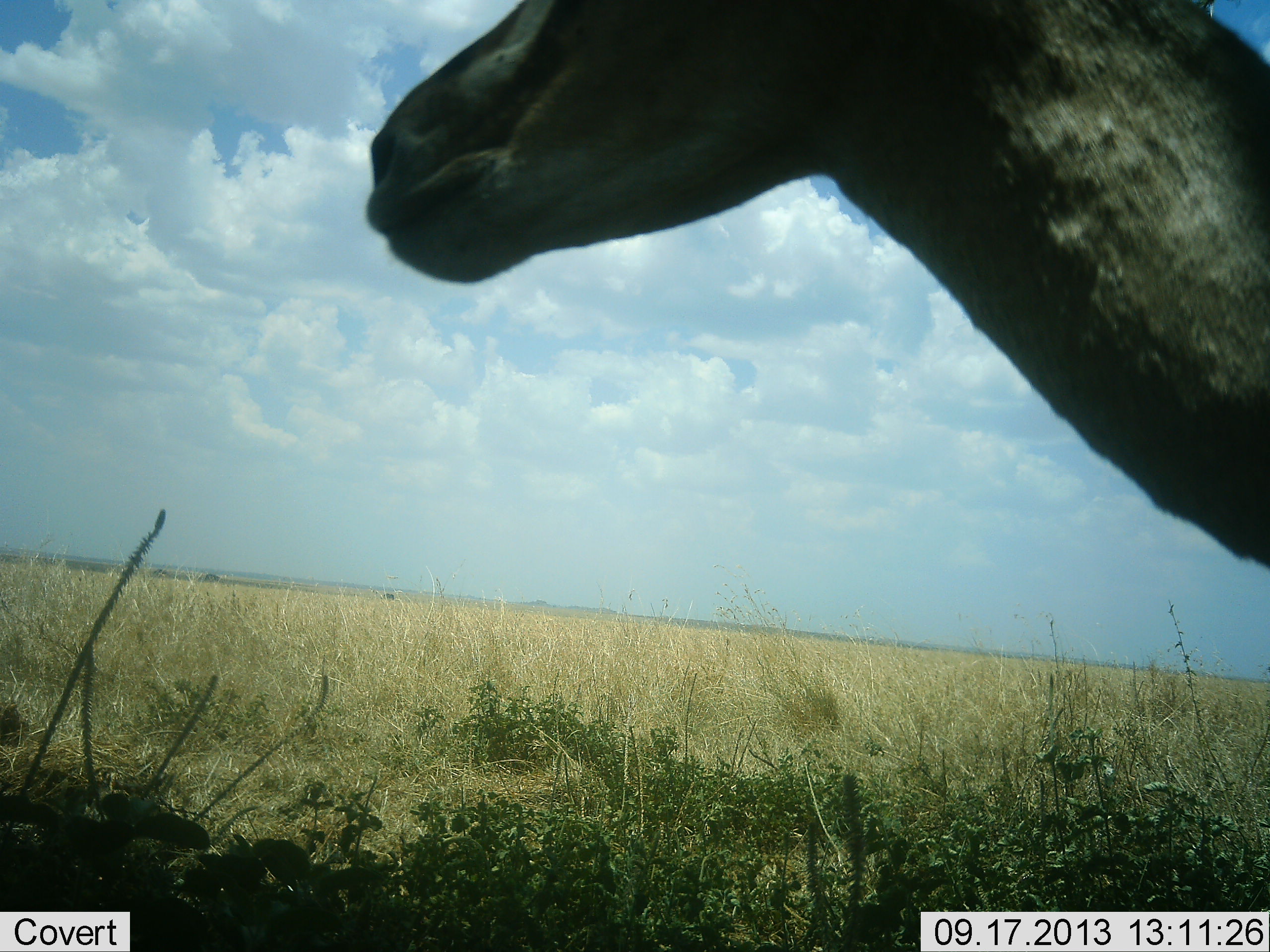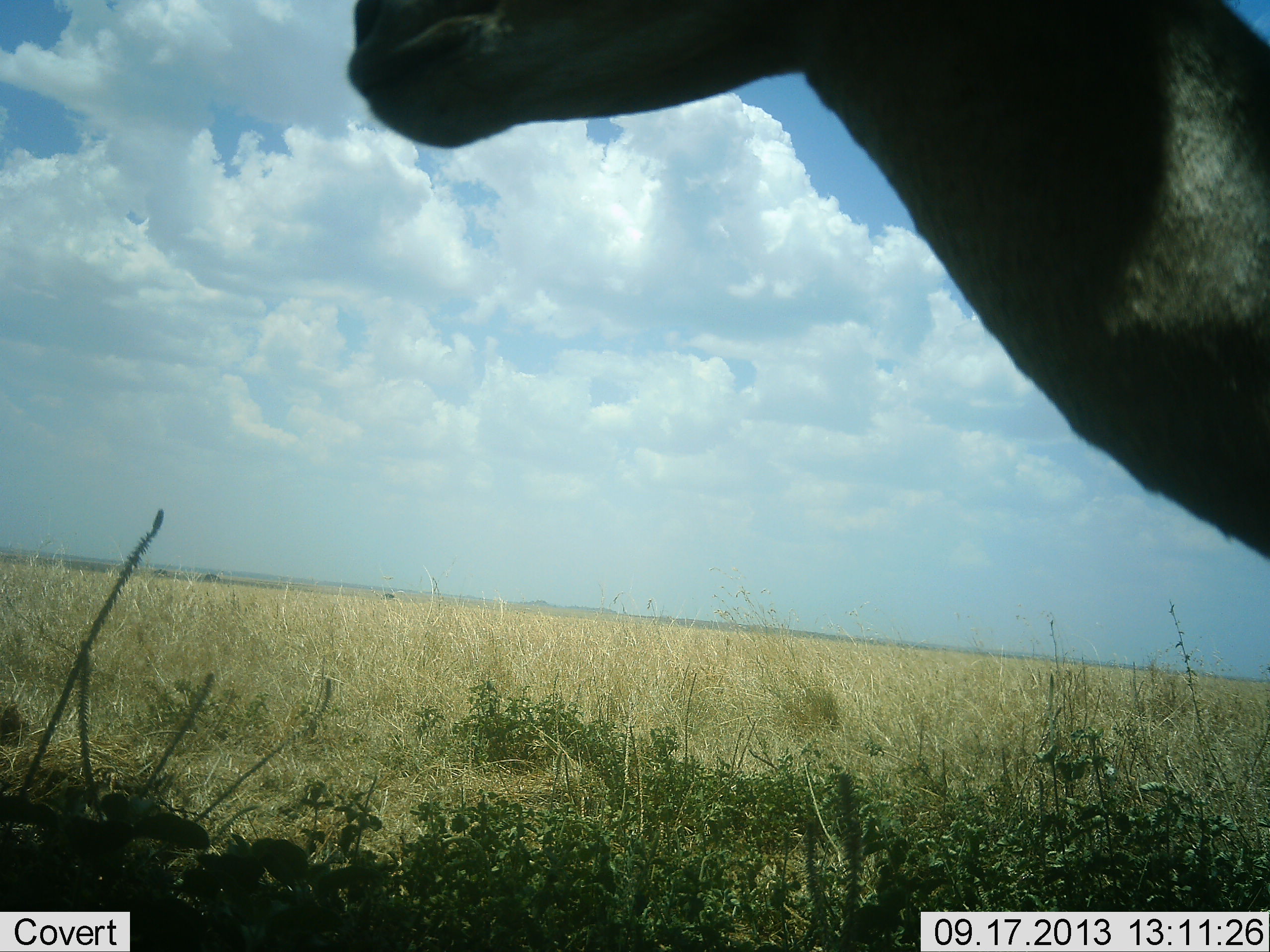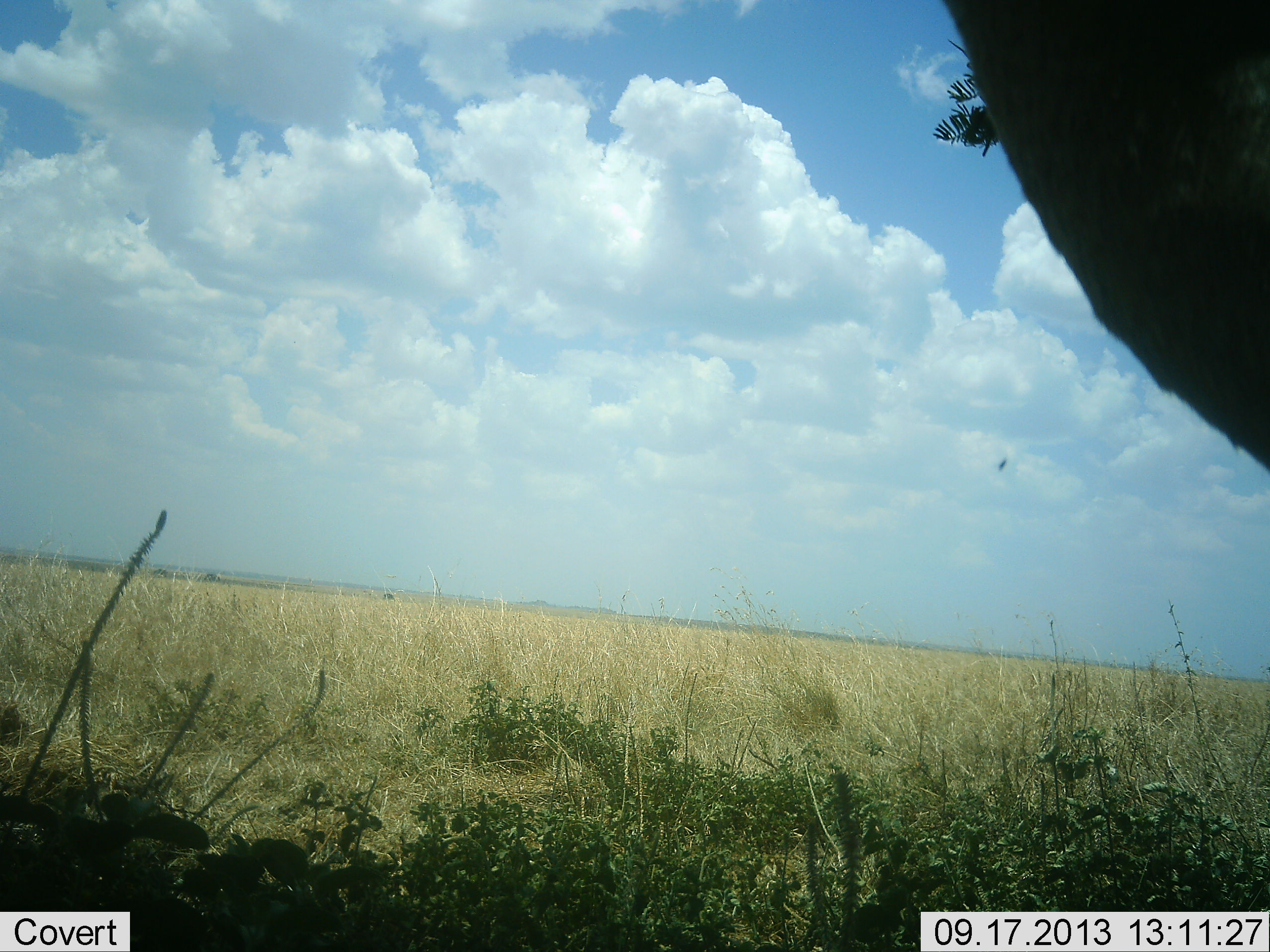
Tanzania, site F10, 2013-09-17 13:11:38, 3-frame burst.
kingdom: Animalia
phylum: Chordata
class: Mammalia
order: Artiodactyla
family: Bovidae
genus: Nanger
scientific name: Nanger granti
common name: grant's gazelle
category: gazellegrants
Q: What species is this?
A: Gazellegrants (grant's gazelle) (Nanger granti).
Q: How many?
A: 1.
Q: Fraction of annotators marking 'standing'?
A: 100%.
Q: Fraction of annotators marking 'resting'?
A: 0%.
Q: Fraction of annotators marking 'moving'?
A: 0%.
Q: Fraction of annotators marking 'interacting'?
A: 0%.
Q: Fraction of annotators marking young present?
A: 0%.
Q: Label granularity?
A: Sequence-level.